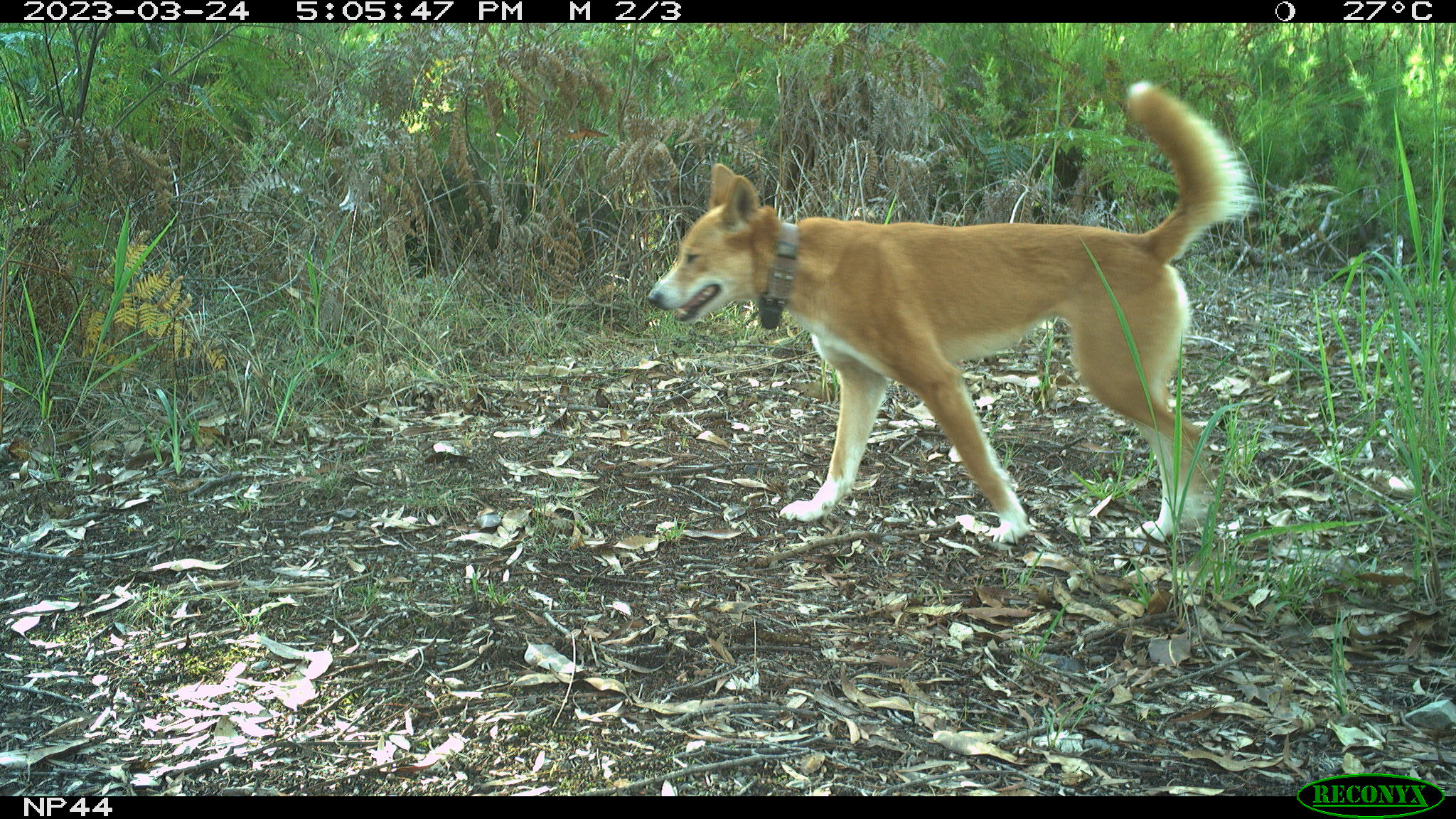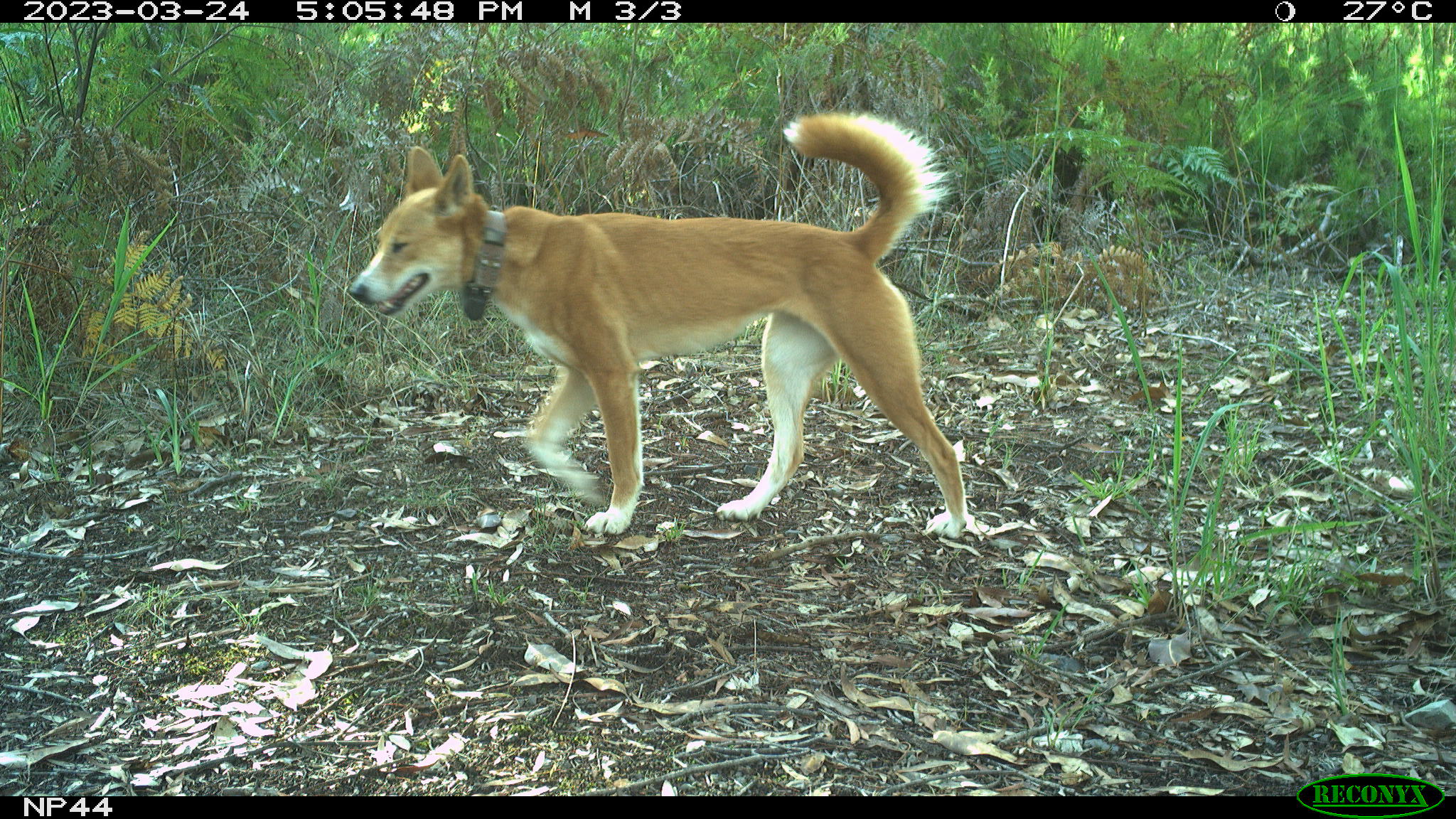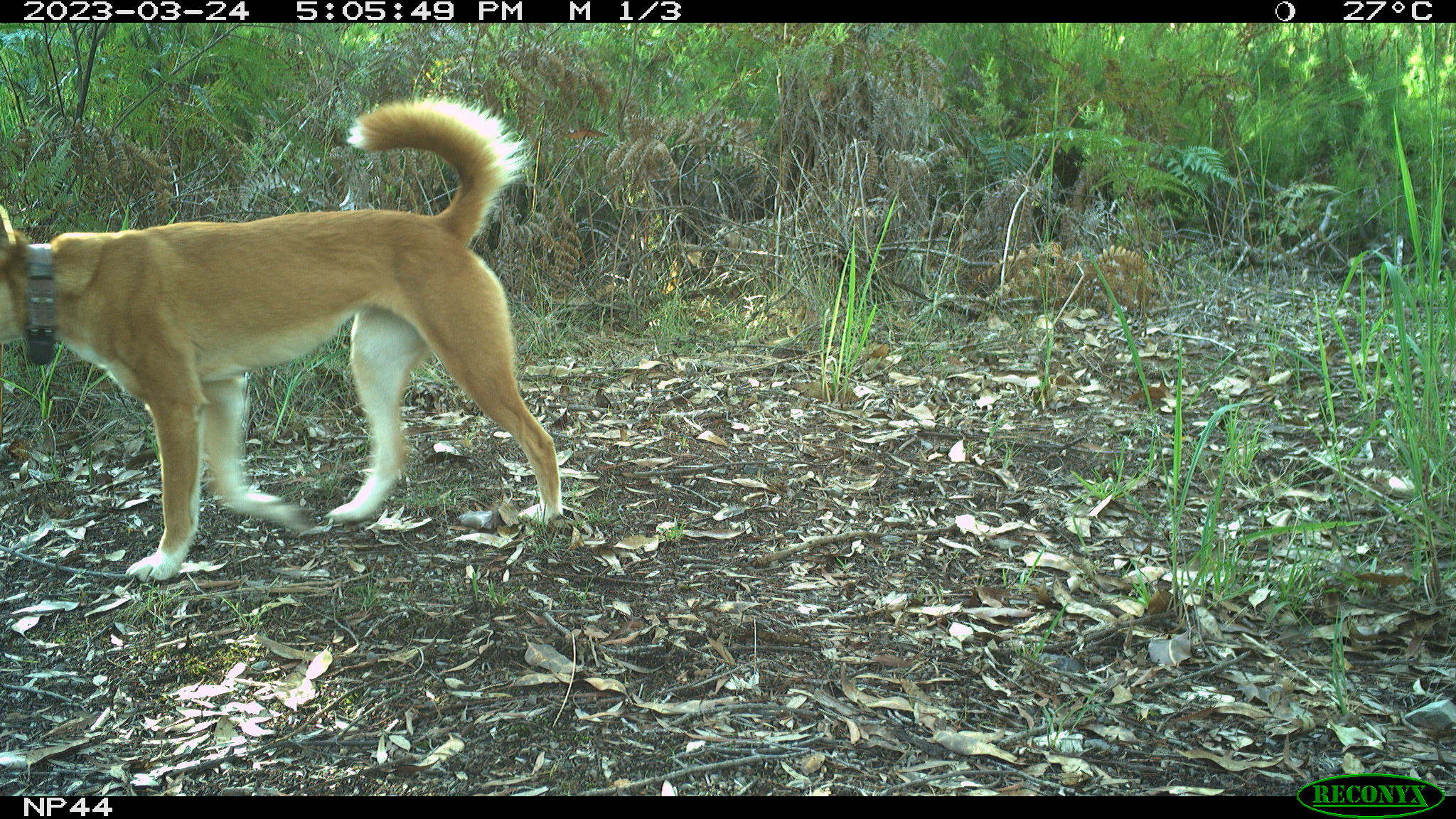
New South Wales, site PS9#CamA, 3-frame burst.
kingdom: Animalia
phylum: Chordata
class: Mammalia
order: Carnivora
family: Canidae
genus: Canis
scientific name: Canis familiaris dingo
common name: dingo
Dingo (Canis familiaris dingo).